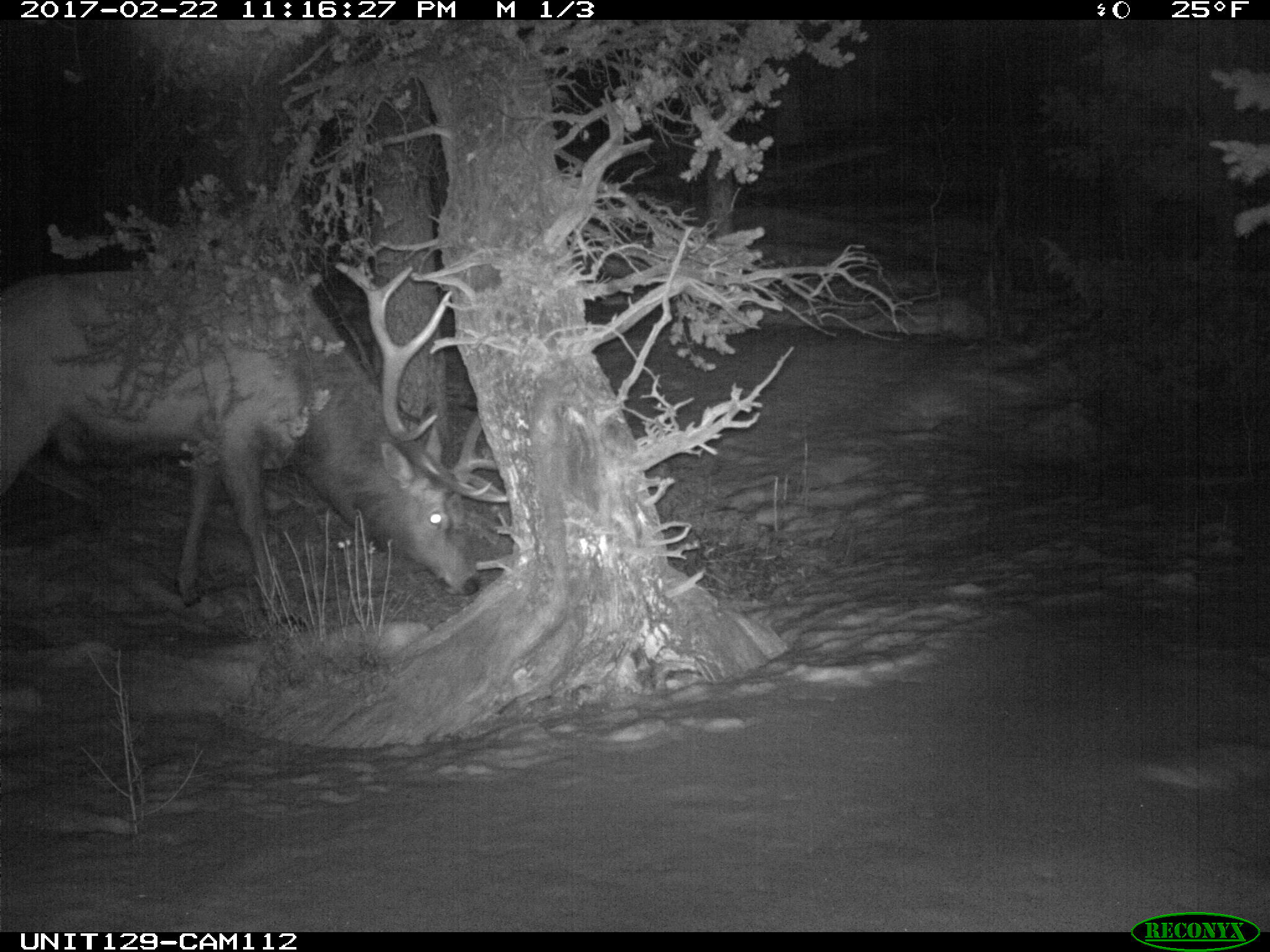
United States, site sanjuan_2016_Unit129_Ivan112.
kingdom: Animalia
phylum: Chordata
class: Mammalia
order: Artiodactyla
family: Cervidae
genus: Cervus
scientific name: Cervus elaphus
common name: red deer